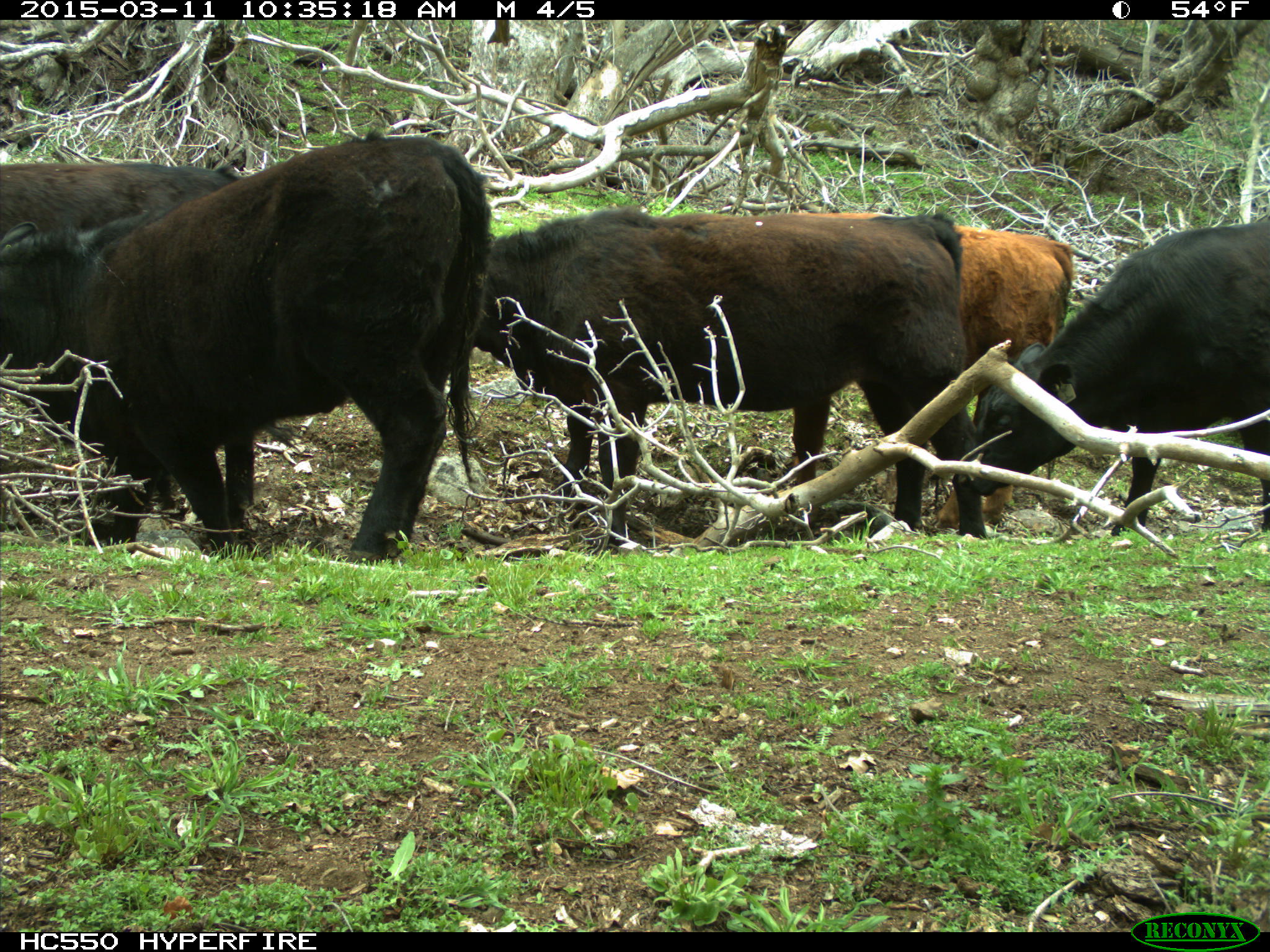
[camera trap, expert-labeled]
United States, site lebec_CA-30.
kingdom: Animalia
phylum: Chordata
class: Mammalia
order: Artiodactyla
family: Bovidae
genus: Bos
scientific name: Bos taurus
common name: domestic cow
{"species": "Bos taurus (domestic cow)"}